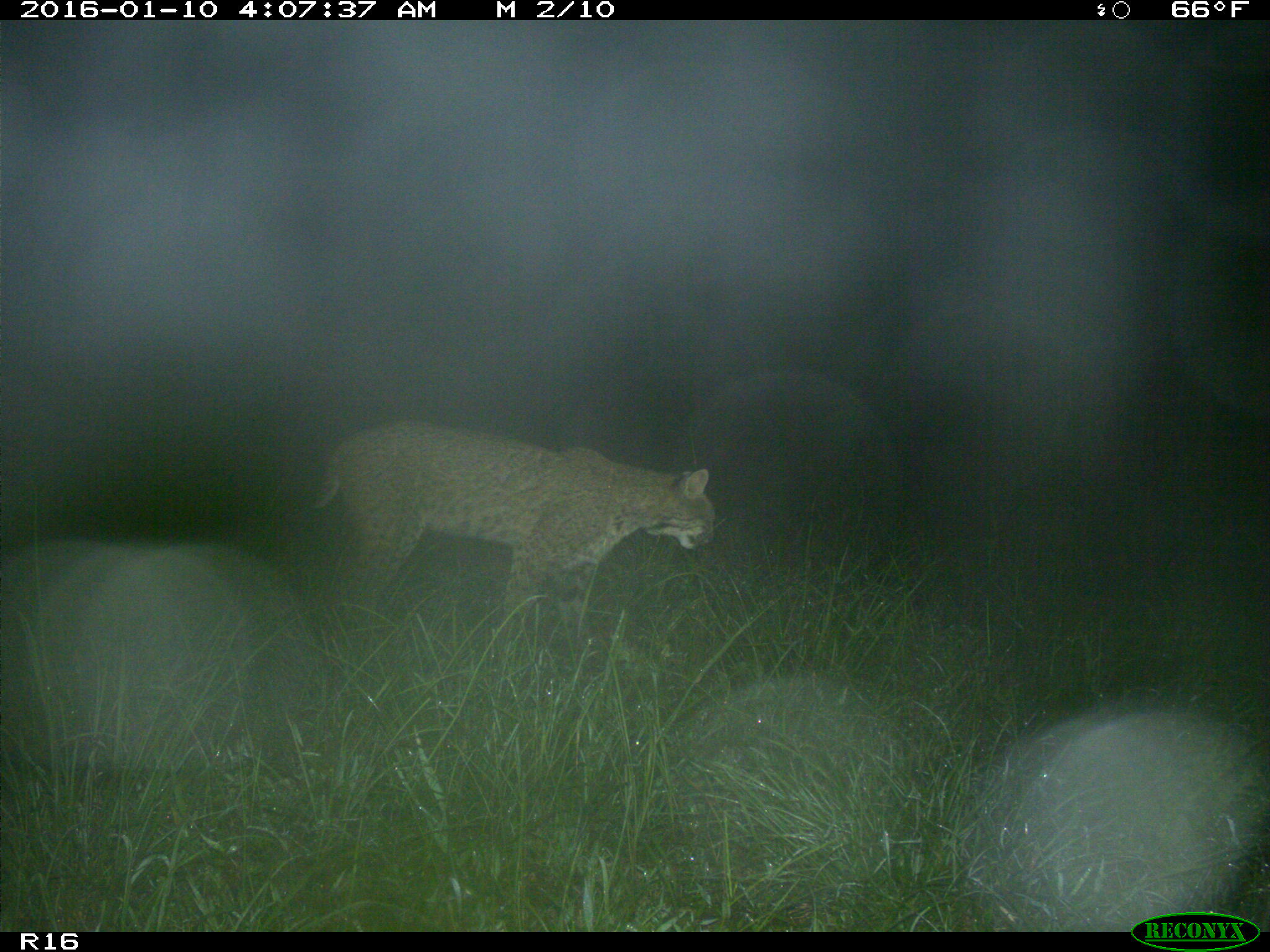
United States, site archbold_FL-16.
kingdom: Animalia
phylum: Chordata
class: Mammalia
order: Carnivora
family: Felidae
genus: Lynx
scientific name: Lynx rufus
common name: bobcat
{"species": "Lynx rufus (bobcat)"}